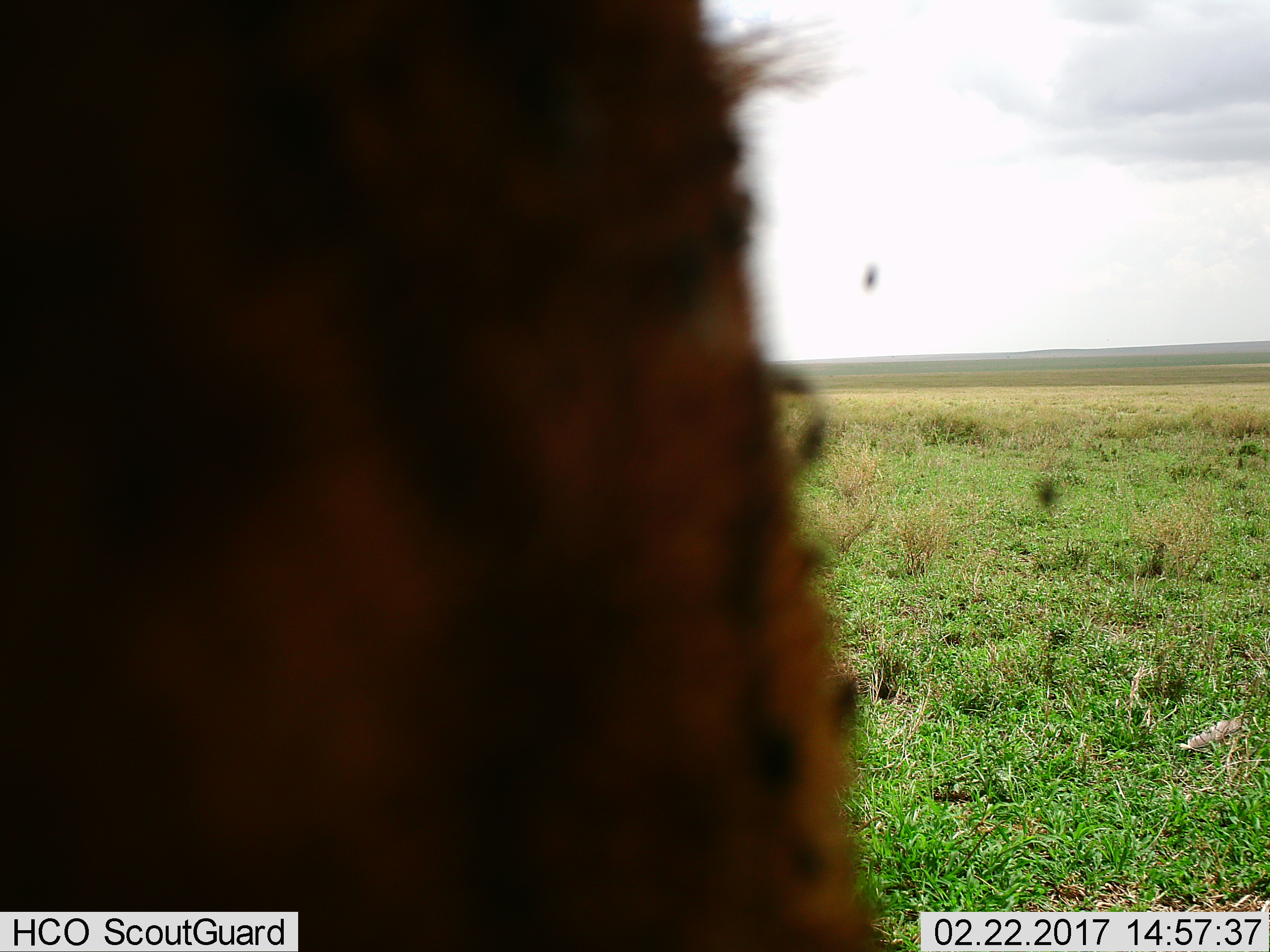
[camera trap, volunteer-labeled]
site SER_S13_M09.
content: unidentified animal